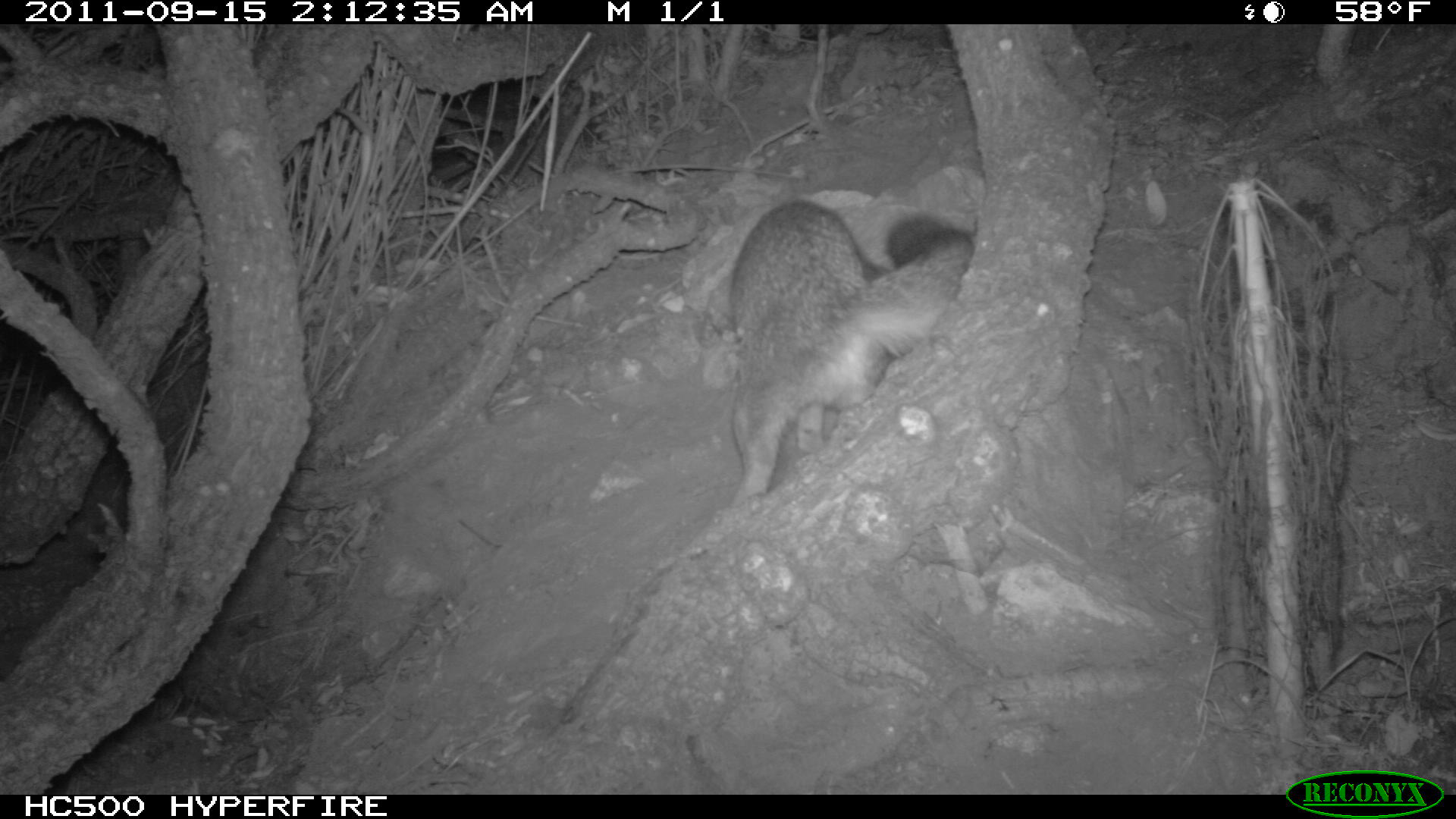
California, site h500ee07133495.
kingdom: Animalia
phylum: Chordata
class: Mammalia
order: Carnivora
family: Canidae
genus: Urocyon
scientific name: Urocyon littoralis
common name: island fox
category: fox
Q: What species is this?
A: Fox (island fox) (Urocyon littoralis).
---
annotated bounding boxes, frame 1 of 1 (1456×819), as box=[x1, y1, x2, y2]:
fox: box=[726, 197, 971, 509]